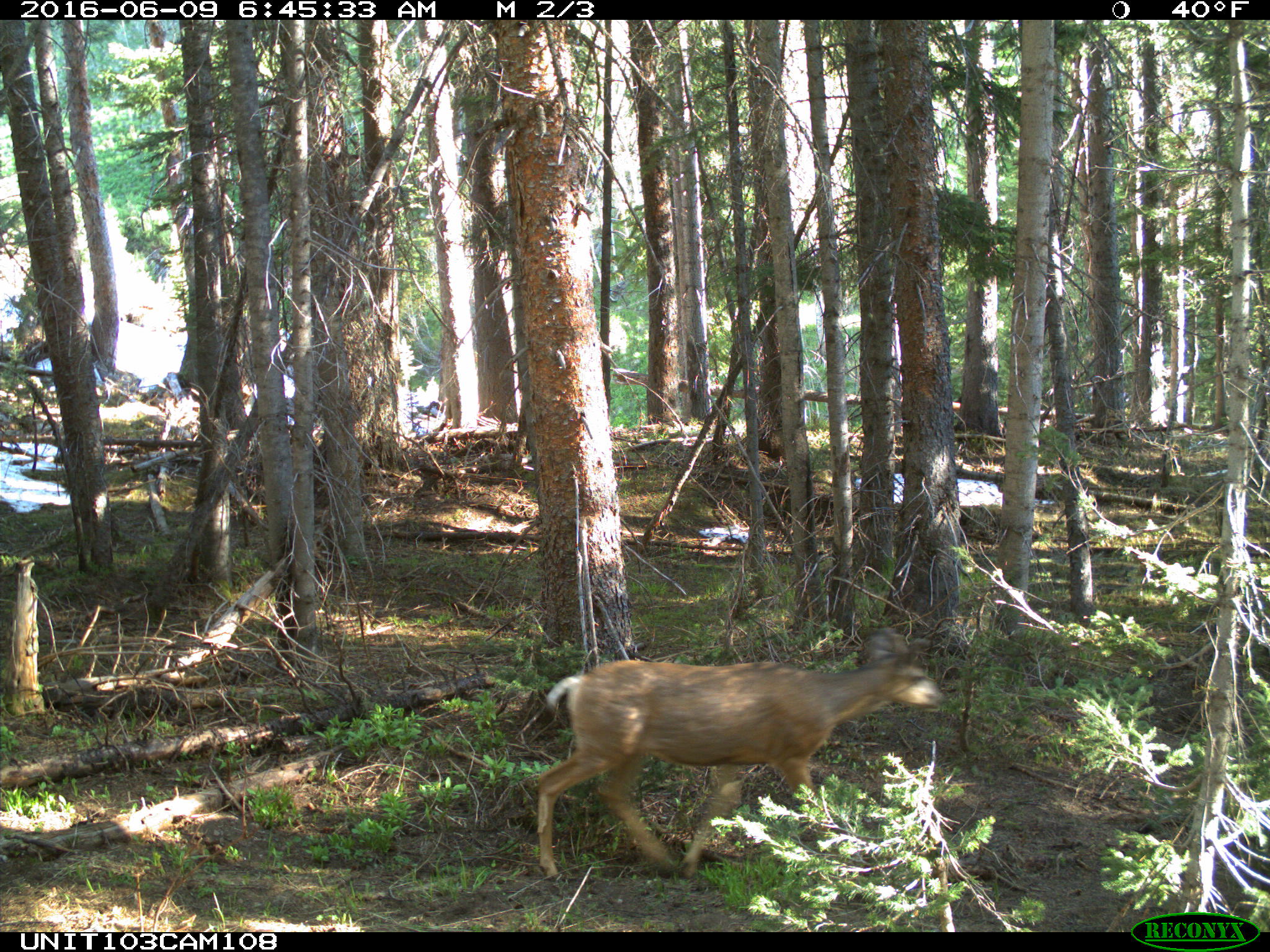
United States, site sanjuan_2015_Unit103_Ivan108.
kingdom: Animalia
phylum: Chordata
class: Mammalia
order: Artiodactyla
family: Cervidae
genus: Odocoileus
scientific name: Odocoileus hemionus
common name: mule deer